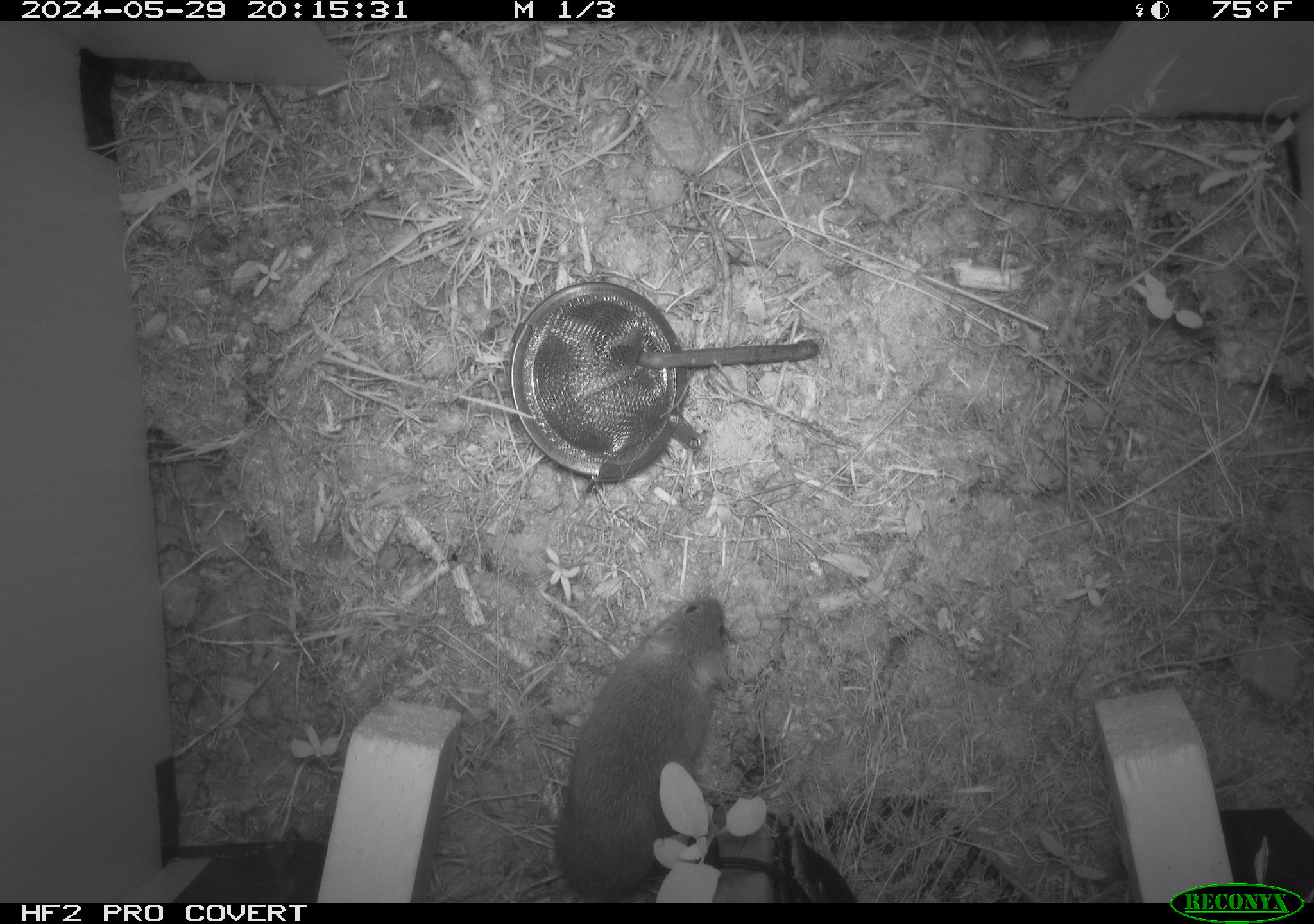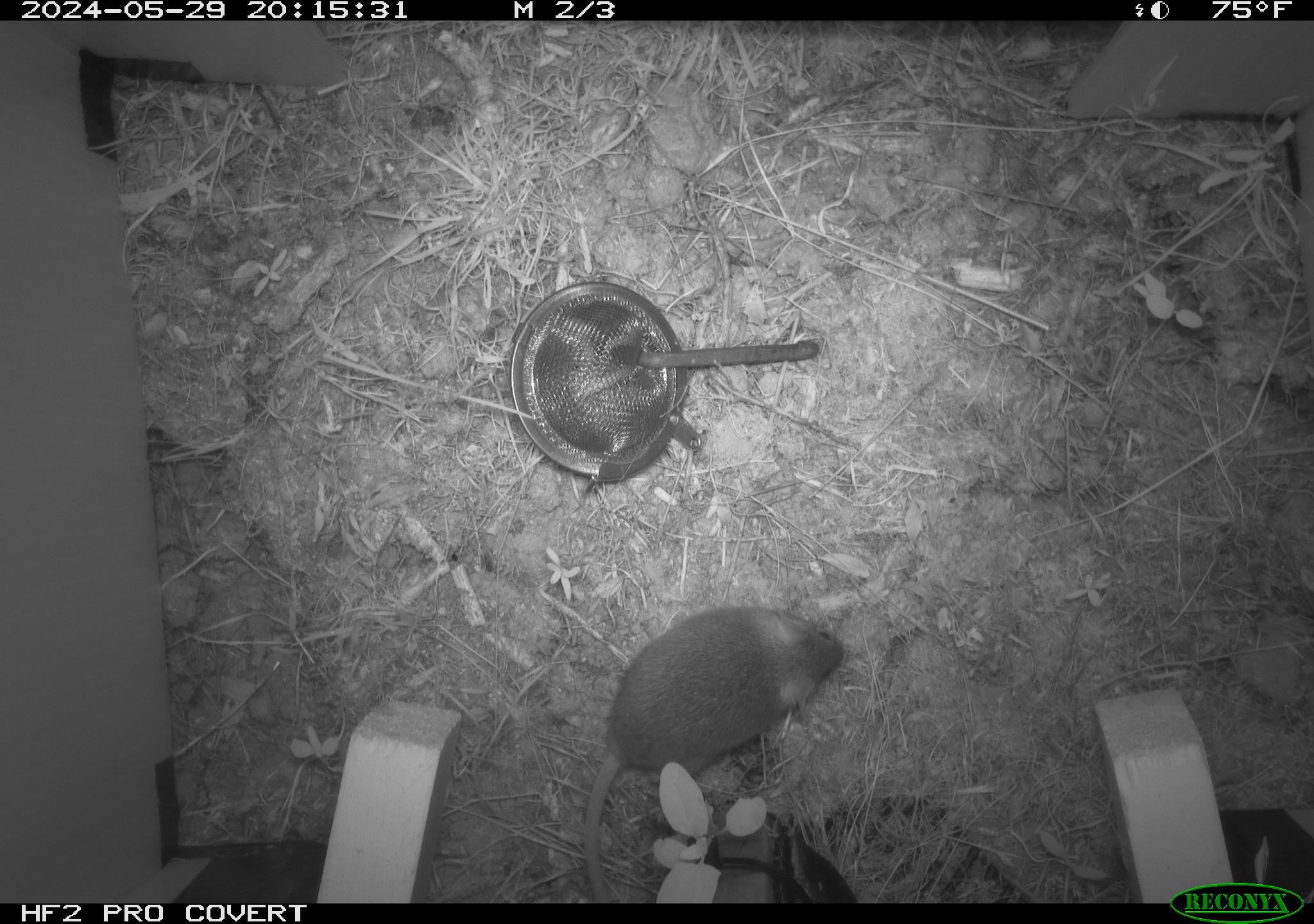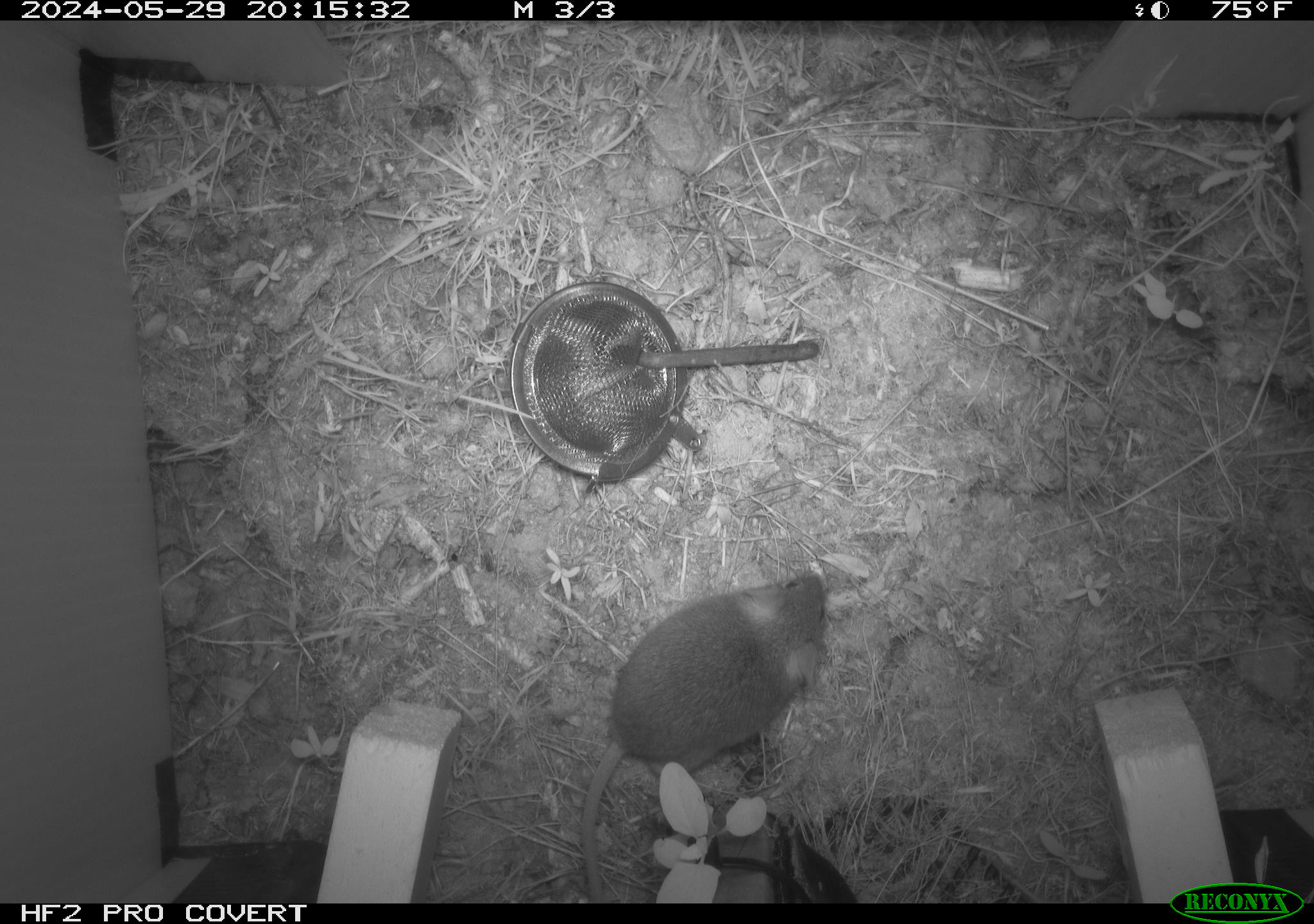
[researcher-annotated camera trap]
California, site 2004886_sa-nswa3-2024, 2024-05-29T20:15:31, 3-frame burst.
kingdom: Animalia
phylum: Chordata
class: Mammalia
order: Rodentia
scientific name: Rodentia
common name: rodent